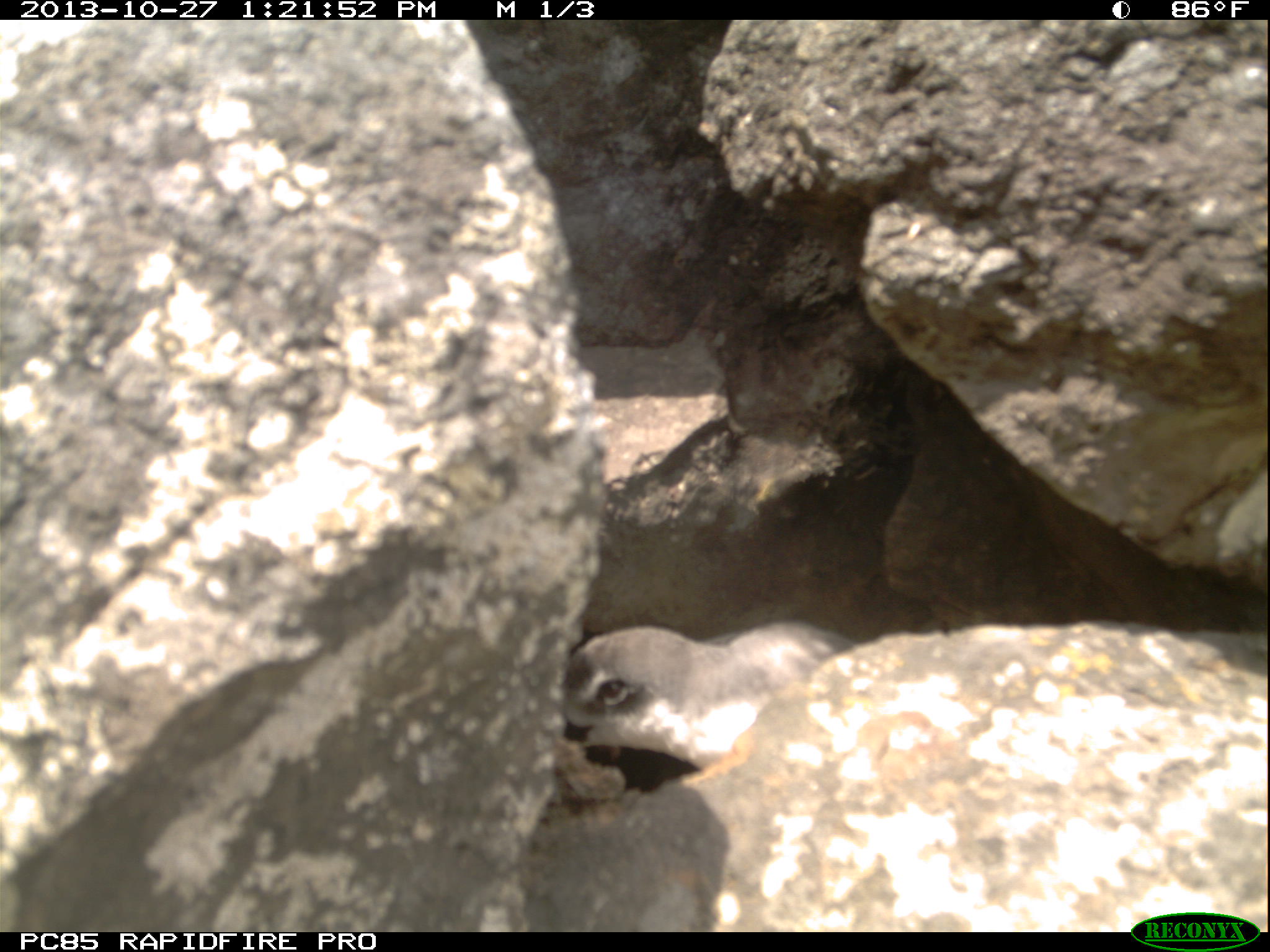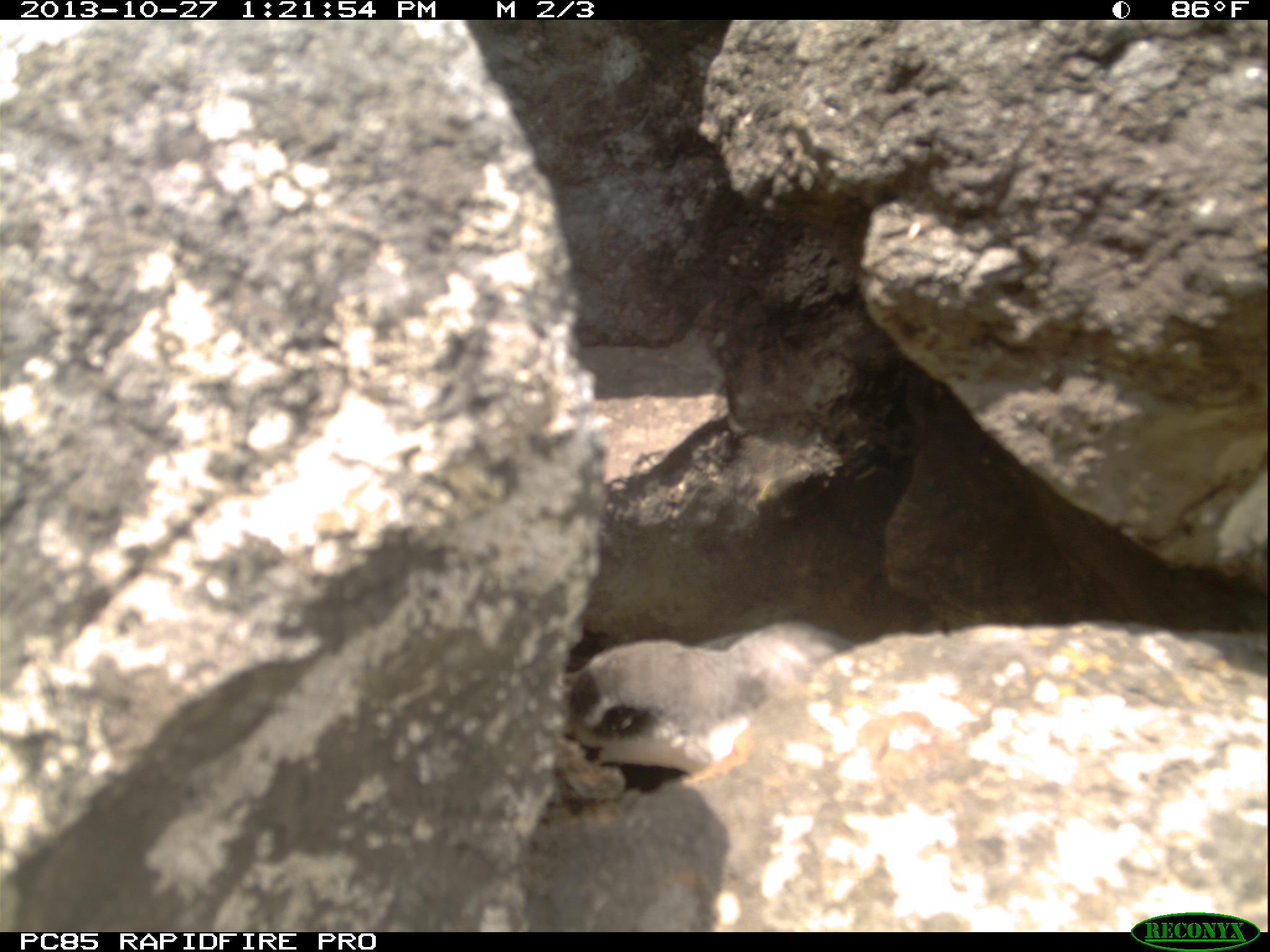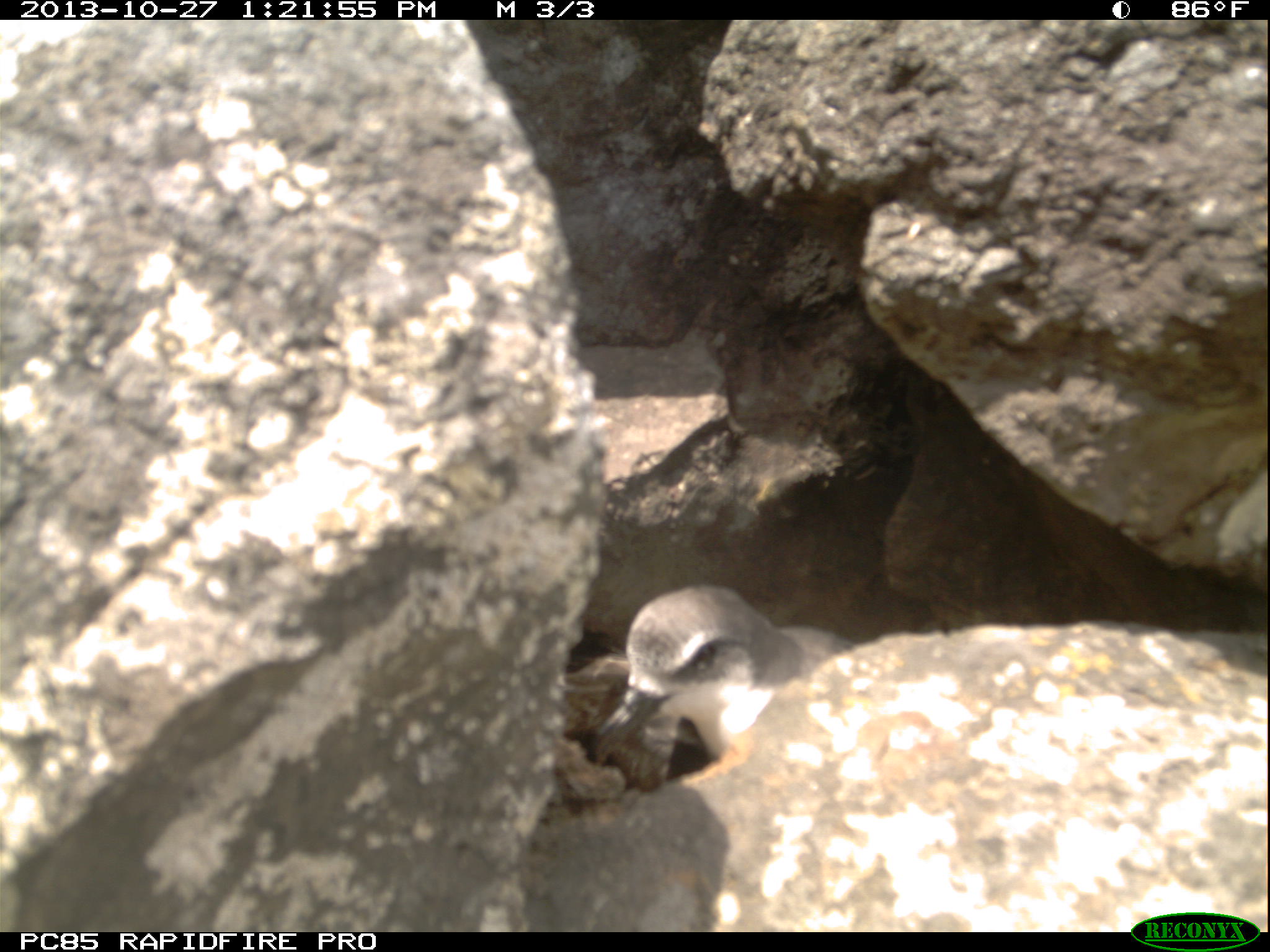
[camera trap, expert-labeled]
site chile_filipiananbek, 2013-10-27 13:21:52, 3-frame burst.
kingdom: Animalia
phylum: Chordata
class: Aves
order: Procellariiformes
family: Procellariidae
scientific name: Procellariidae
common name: petrel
Petrel (Procellariidae).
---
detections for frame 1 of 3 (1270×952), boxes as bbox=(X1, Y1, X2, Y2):
petrel: bbox=(553, 619, 855, 776)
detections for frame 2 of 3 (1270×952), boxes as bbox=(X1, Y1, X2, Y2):
petrel: bbox=(556, 622, 850, 788)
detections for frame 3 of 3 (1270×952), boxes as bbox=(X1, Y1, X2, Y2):
petrel: bbox=(575, 584, 858, 787)